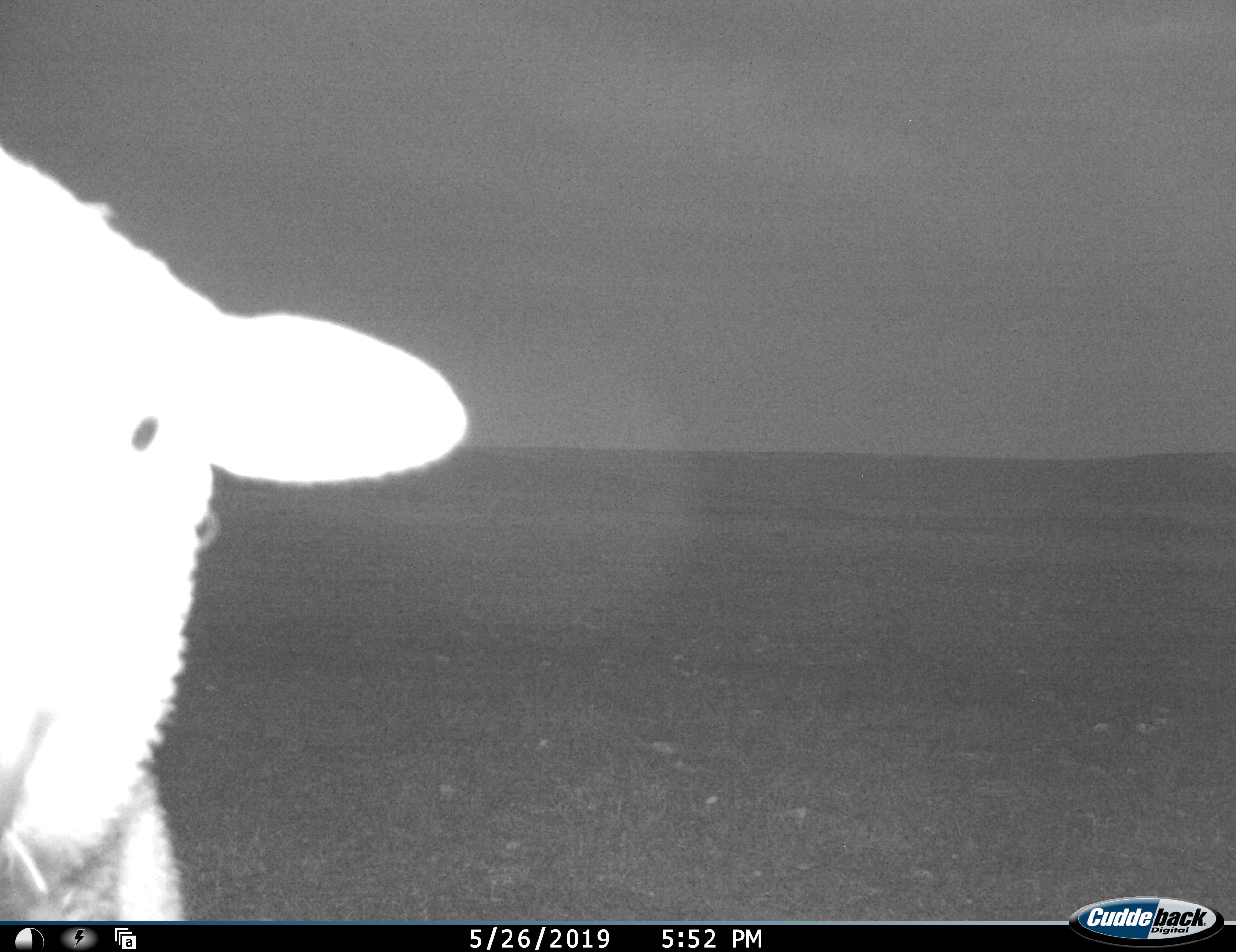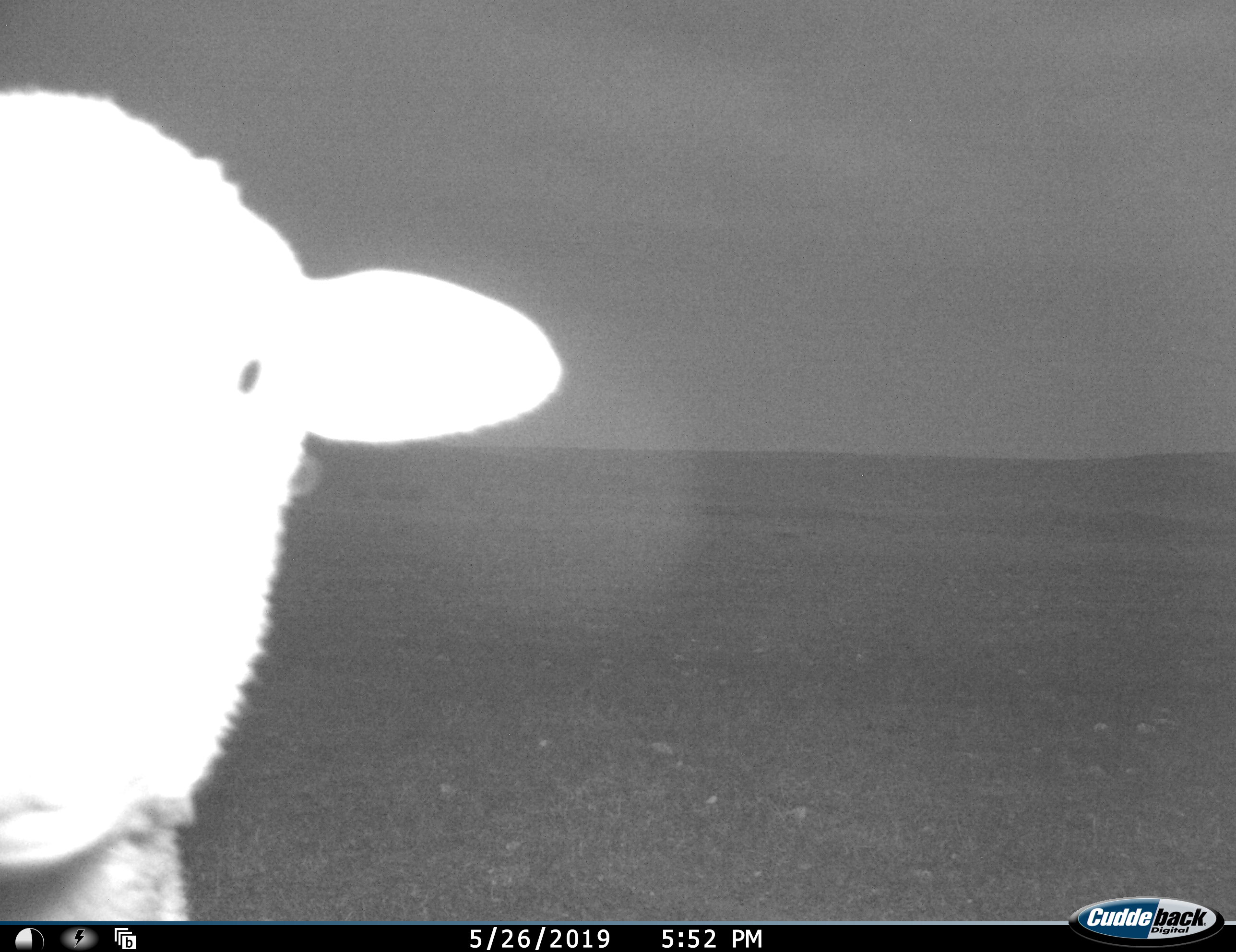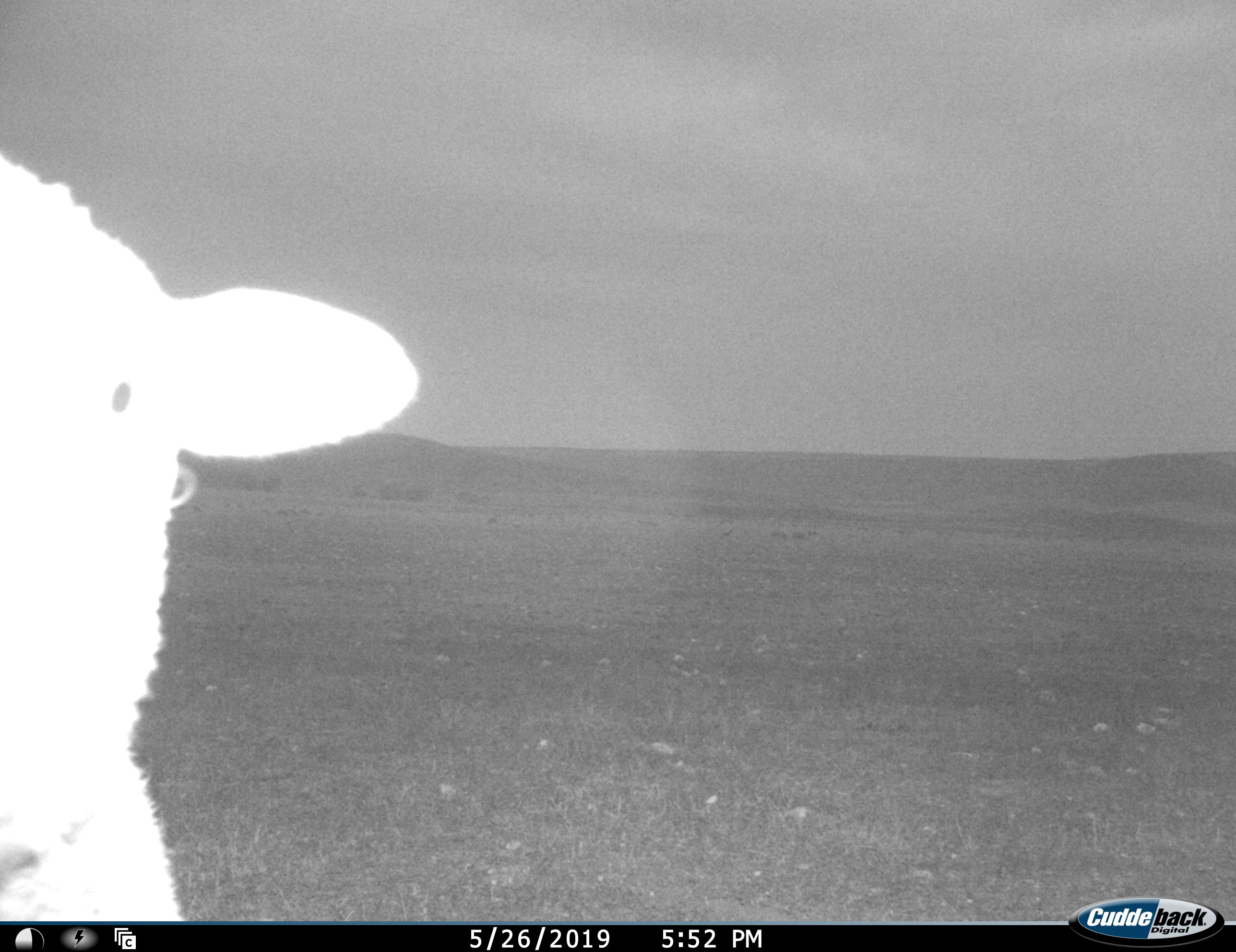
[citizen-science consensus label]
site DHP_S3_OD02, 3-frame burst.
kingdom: Animalia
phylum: Chordata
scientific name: Vertebrata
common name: domestic animal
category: domesticanimal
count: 1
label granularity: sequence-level